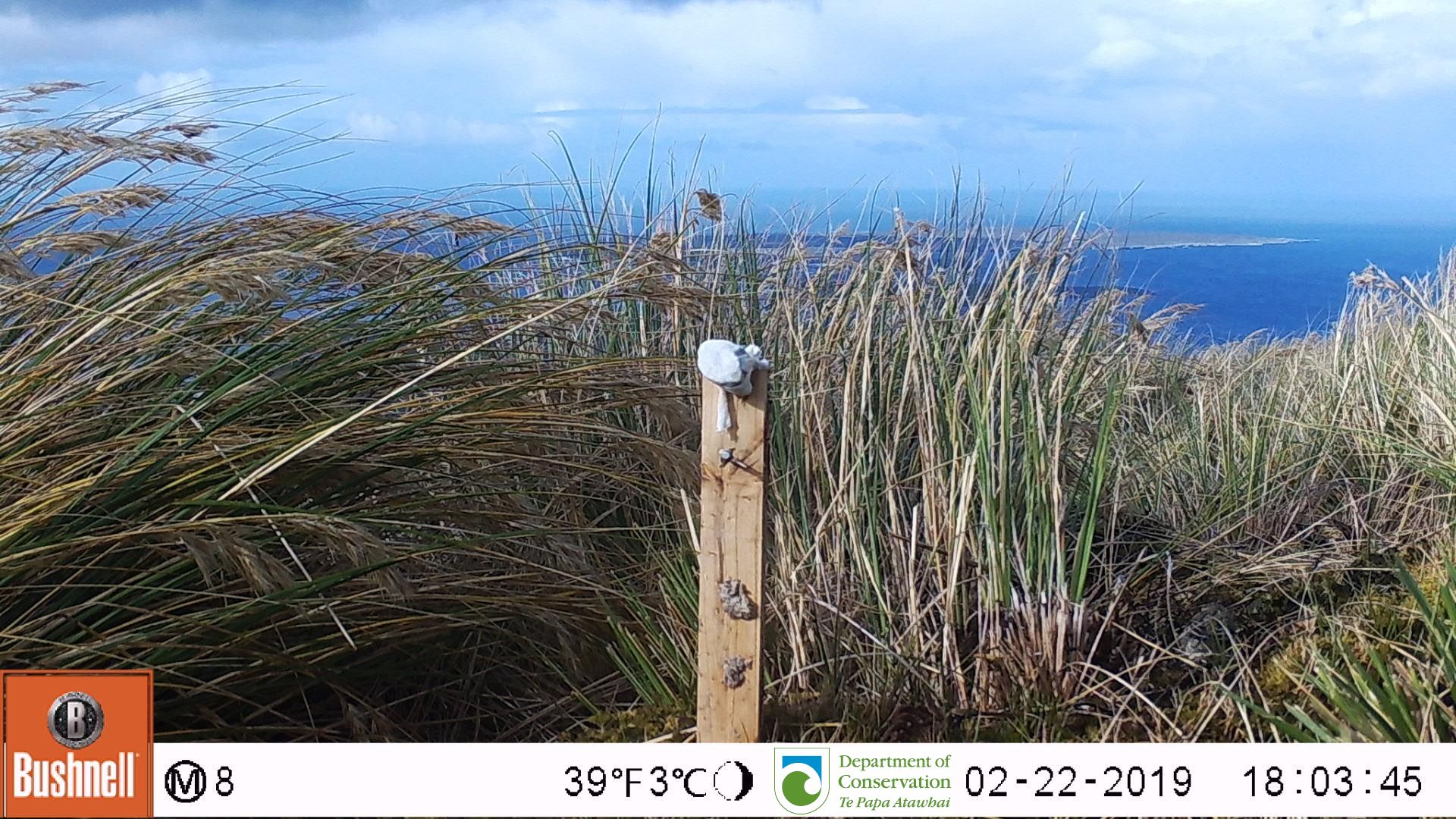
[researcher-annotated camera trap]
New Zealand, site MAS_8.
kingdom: Animalia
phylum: Chordata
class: Aves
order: Passeriformes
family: Motacillidae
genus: Anthus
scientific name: Anthus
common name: pipit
Pipit (Anthus).